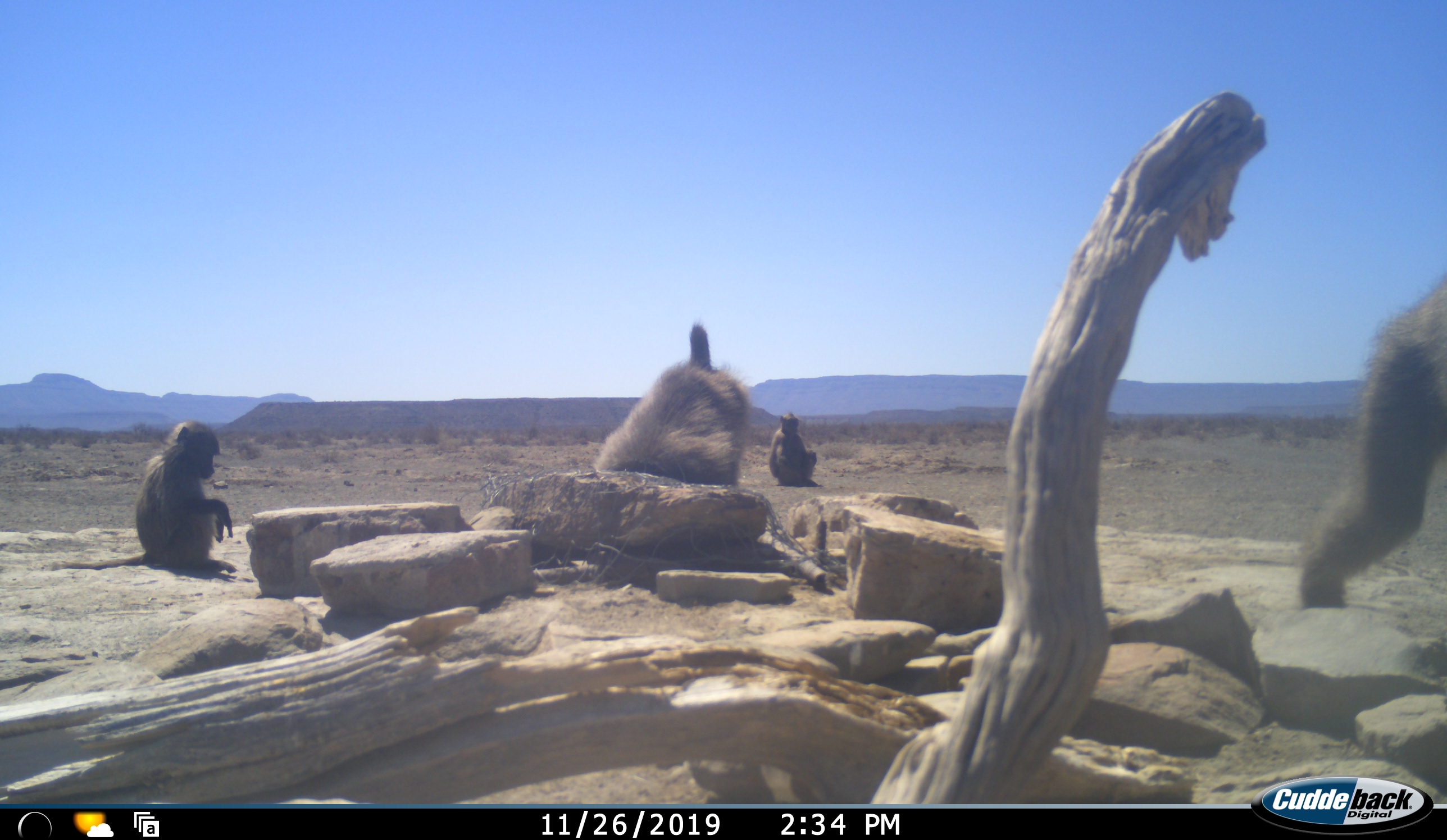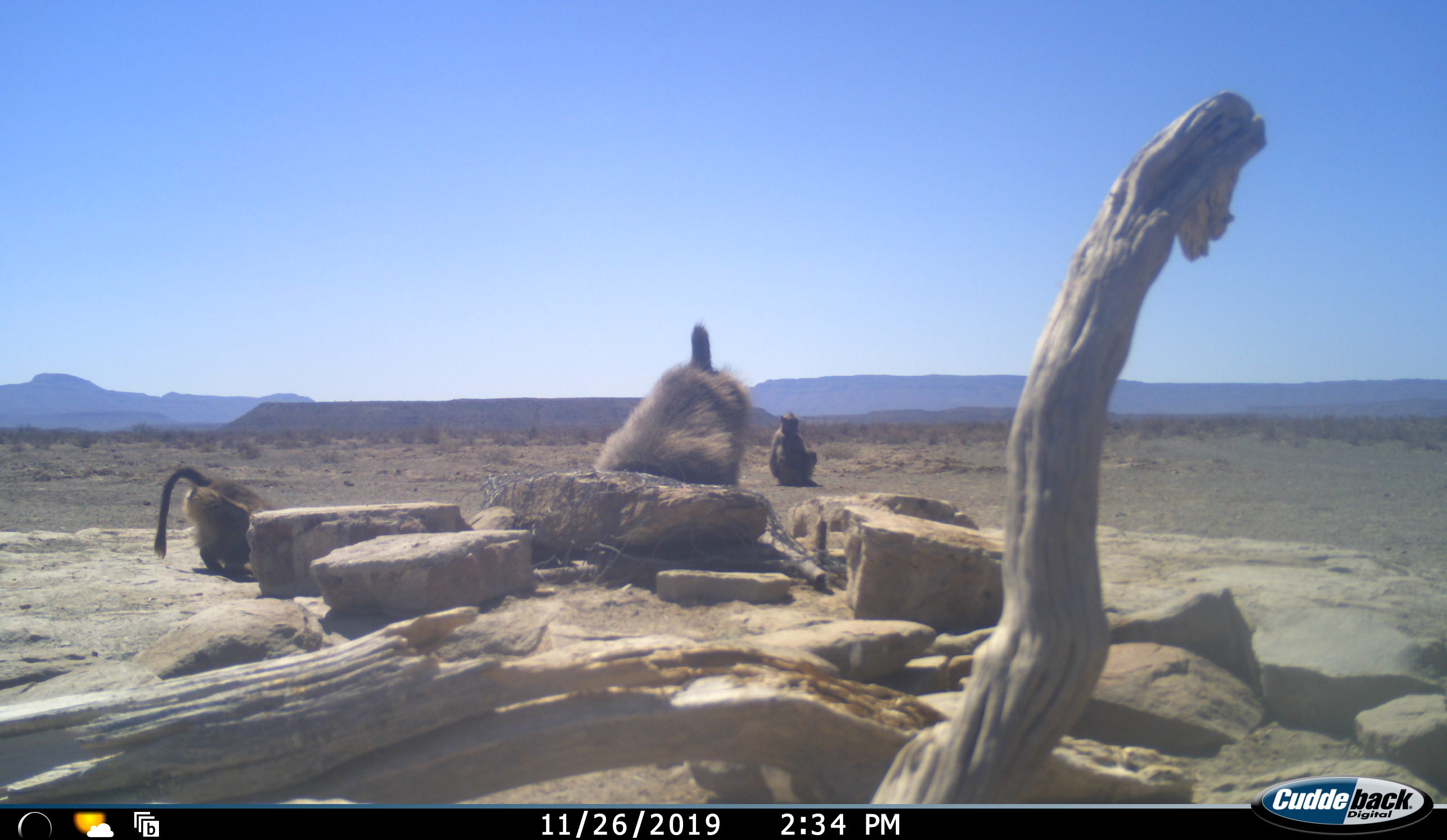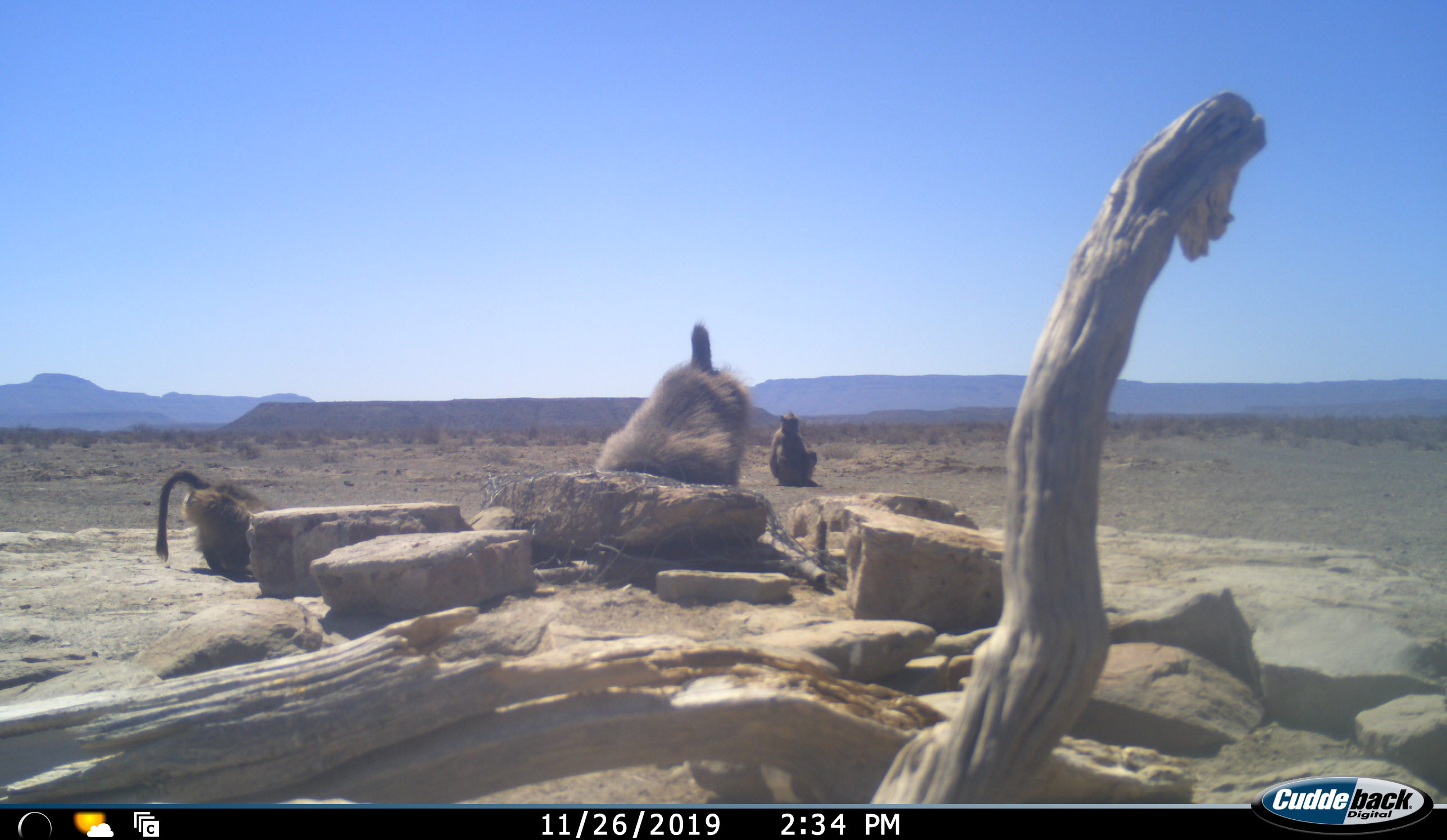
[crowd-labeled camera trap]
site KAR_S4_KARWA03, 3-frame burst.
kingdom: Animalia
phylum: Chordata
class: Mammalia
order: Primates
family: Cercopithecidae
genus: Papio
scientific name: Papio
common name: baboon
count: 4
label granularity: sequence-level